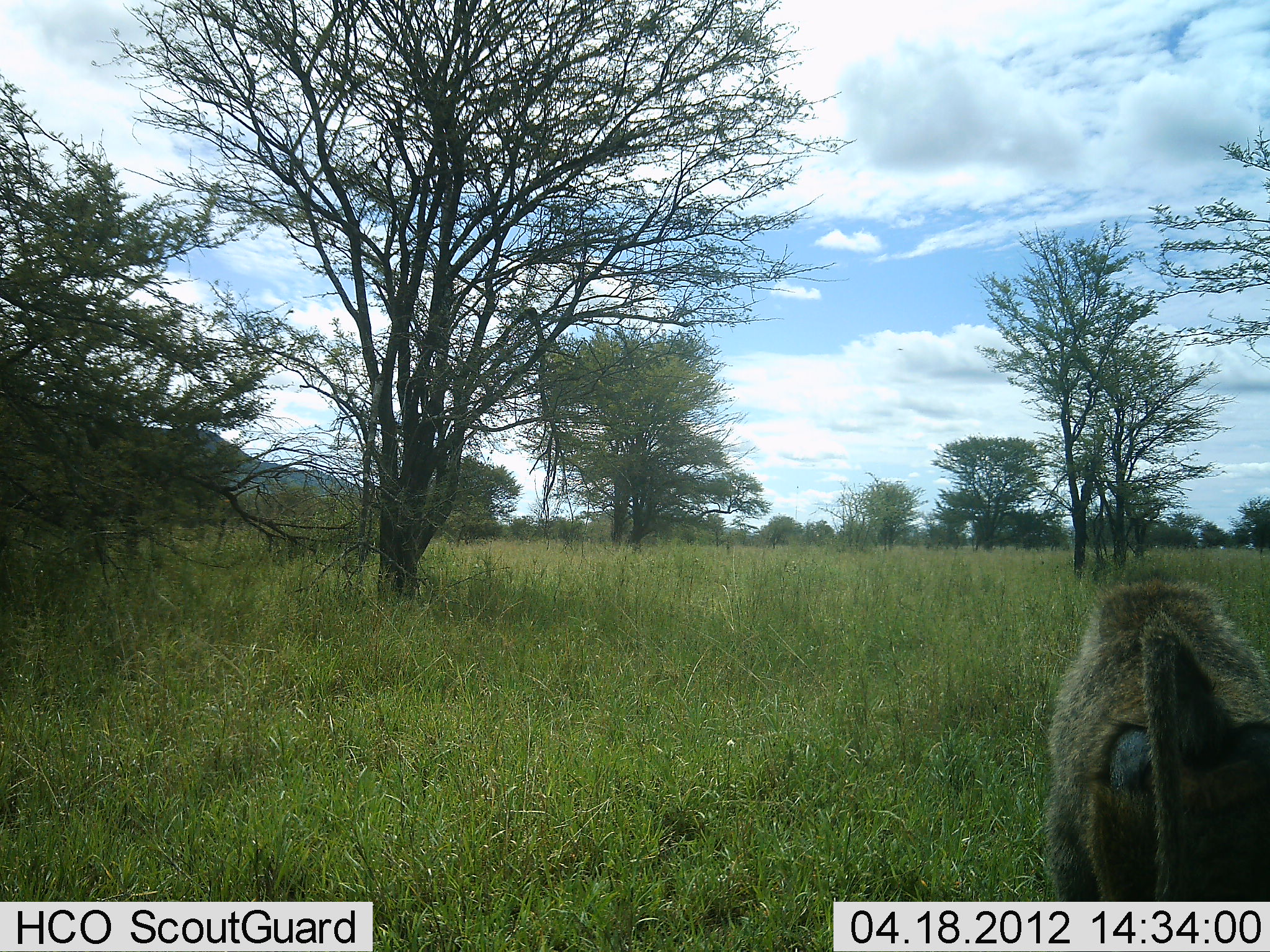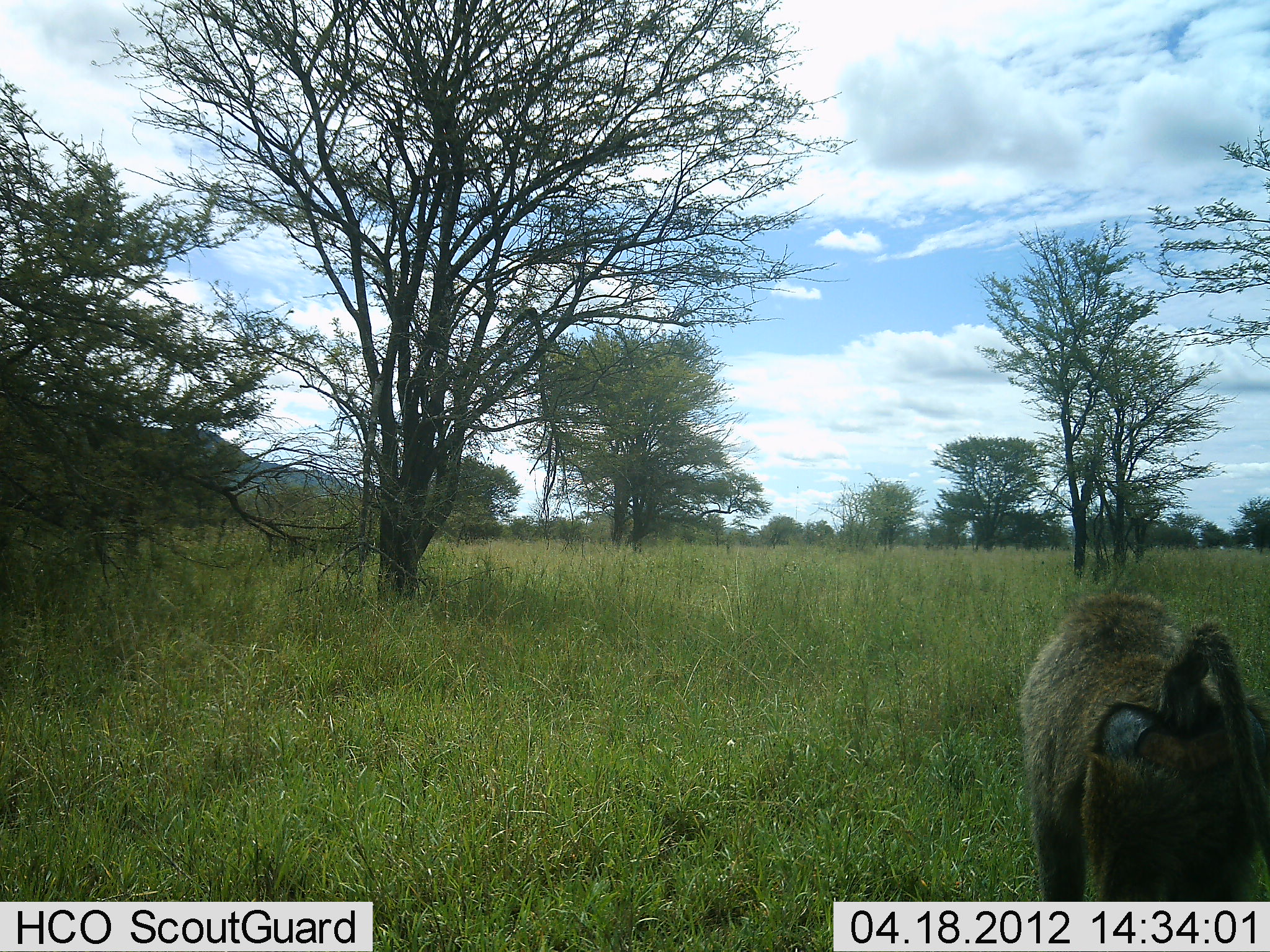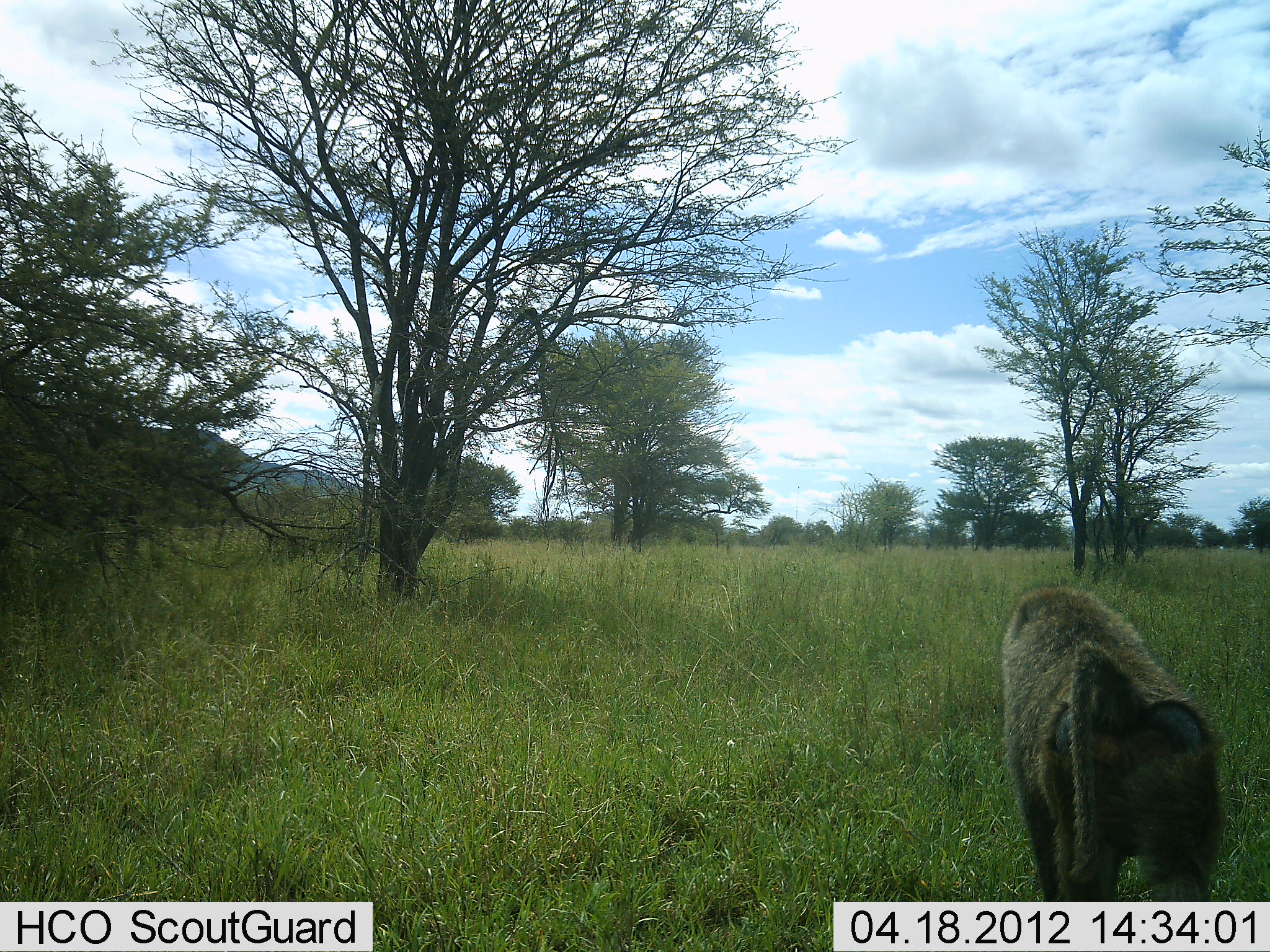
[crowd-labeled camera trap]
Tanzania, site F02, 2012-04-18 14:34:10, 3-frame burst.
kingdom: Animalia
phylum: Chordata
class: Mammalia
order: Primates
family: Cercopithecidae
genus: Papio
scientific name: Papio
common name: baboon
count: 1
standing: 0%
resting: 0%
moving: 100%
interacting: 0%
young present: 0%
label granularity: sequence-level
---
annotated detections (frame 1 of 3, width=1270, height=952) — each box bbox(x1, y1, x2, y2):
animal: bbox(1040, 566, 1269, 902)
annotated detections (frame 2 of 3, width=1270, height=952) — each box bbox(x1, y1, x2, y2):
animal: bbox(1017, 587, 1270, 902)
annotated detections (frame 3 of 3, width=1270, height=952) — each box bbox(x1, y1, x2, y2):
animal: bbox(996, 584, 1225, 902)